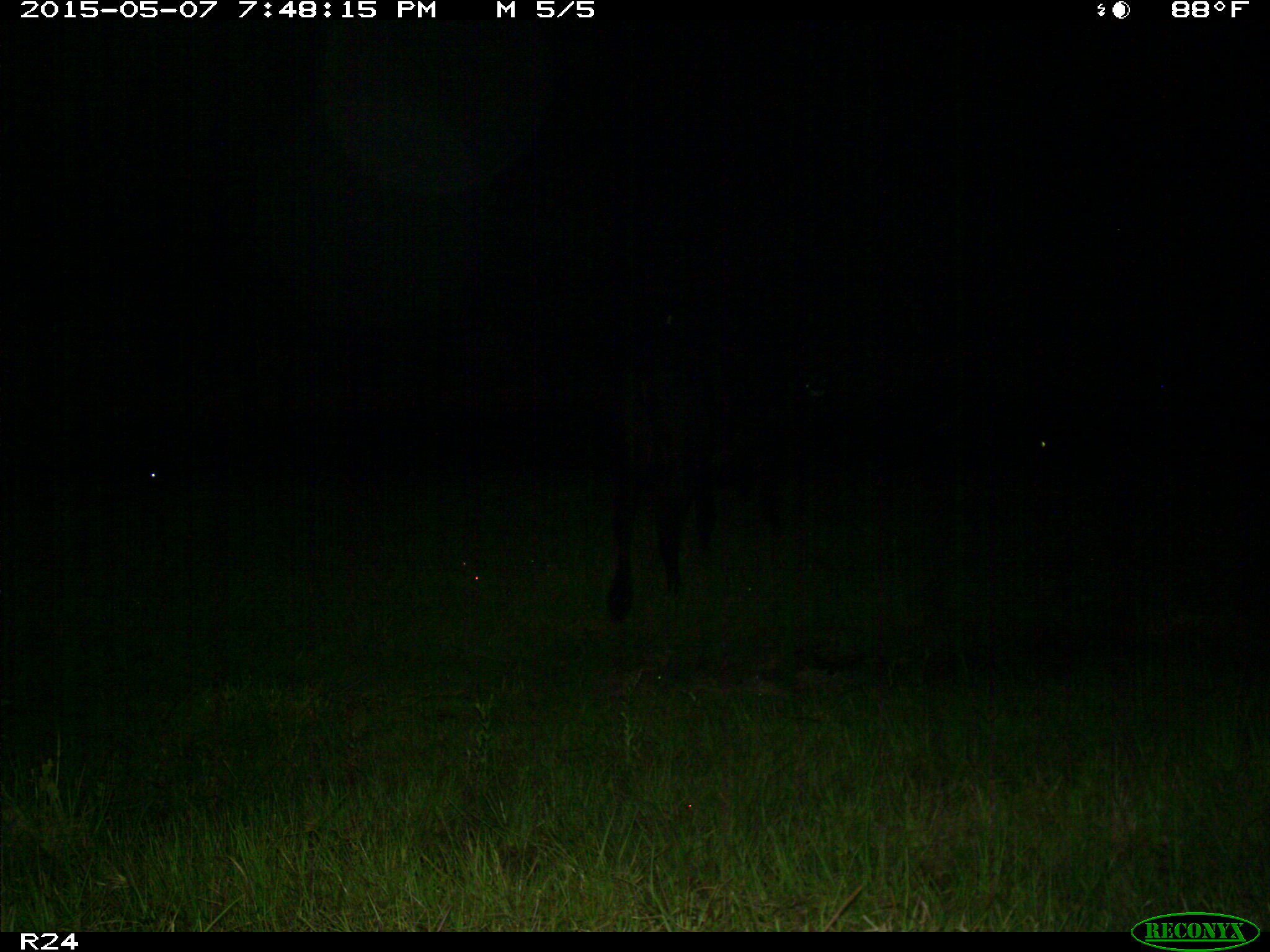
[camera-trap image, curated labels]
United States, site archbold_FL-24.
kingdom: Animalia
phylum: Chordata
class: Mammalia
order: Artiodactyla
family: Bovidae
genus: Bos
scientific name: Bos taurus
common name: domestic cow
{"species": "Bos taurus (domestic cow)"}